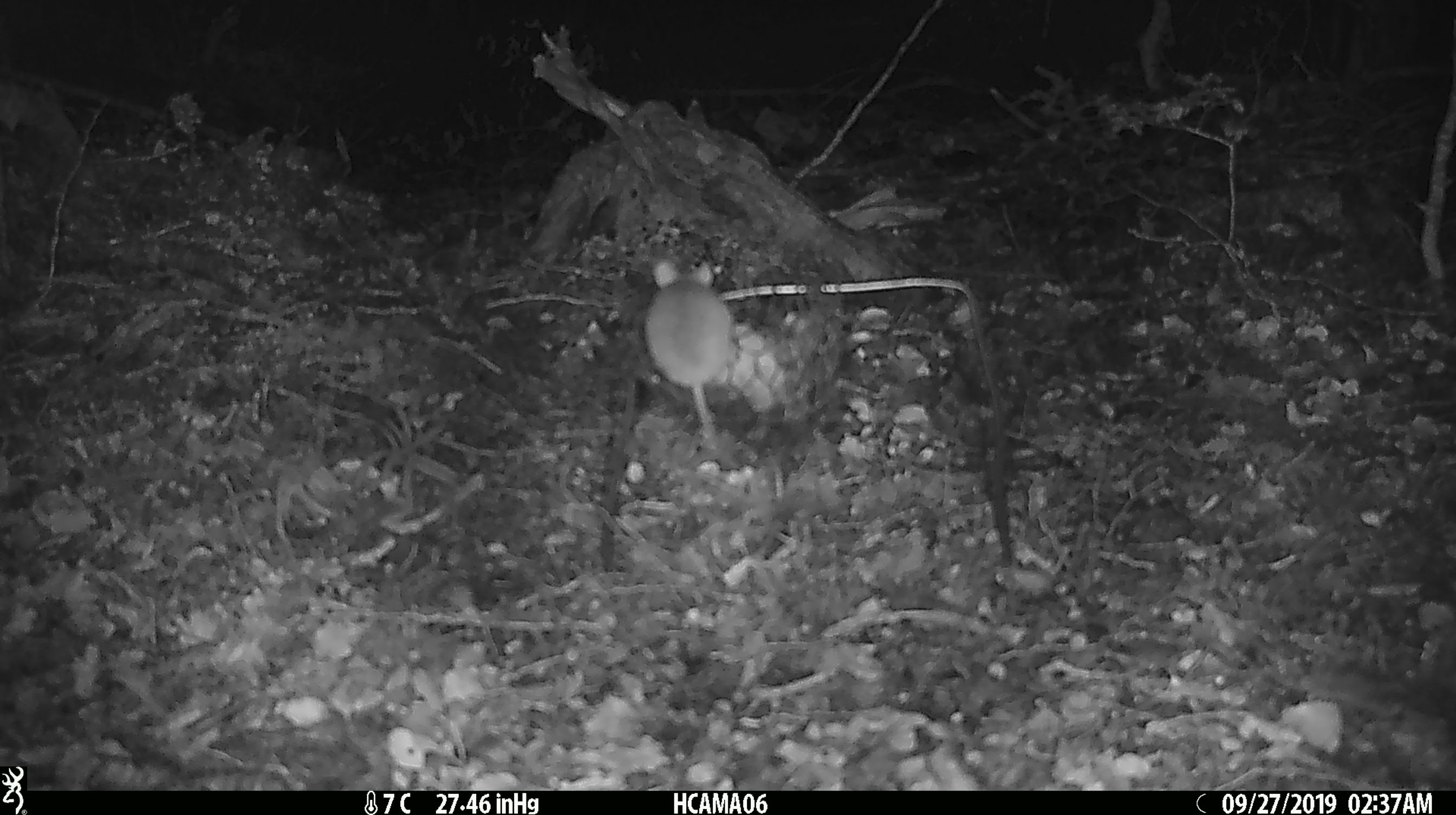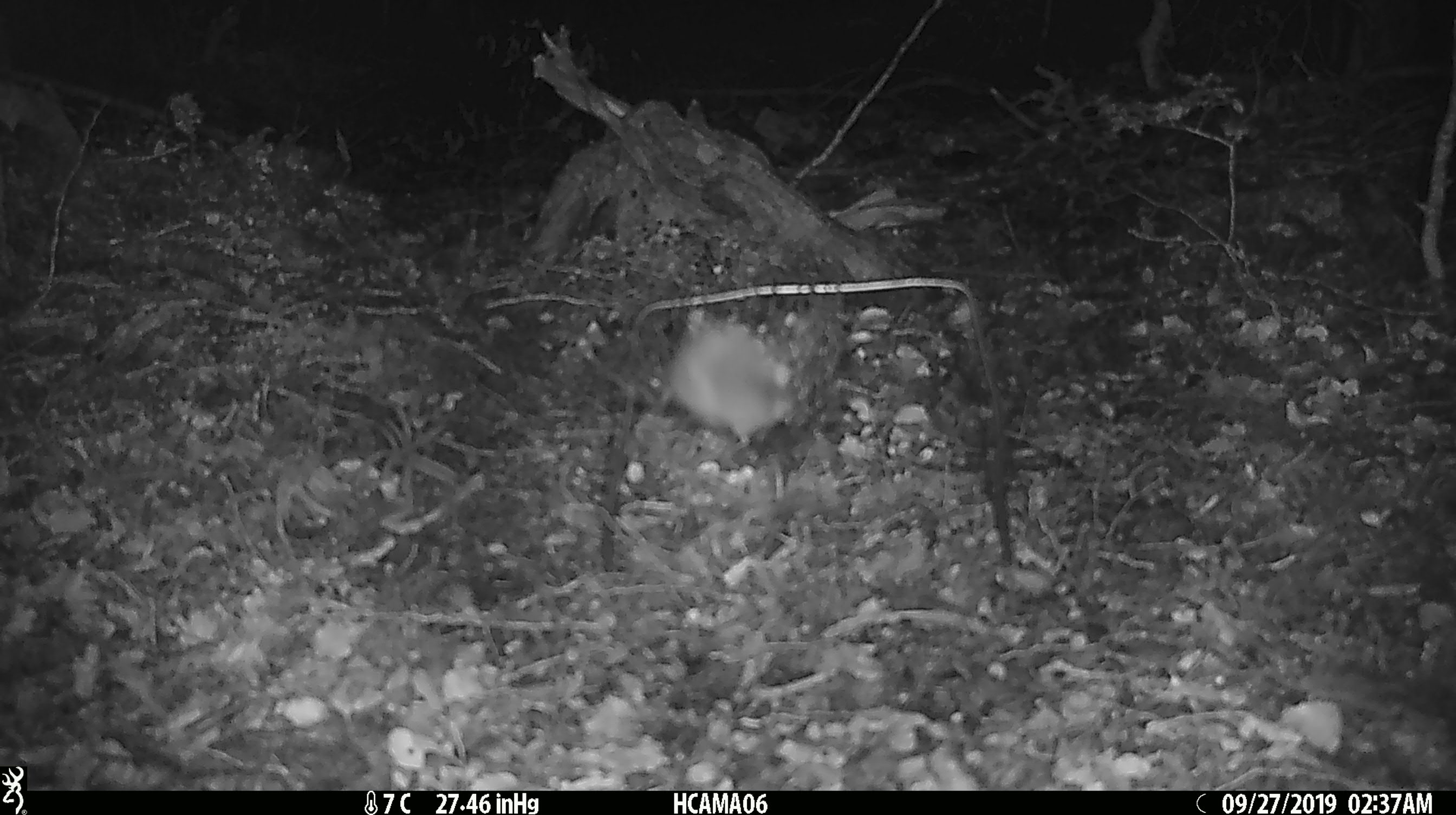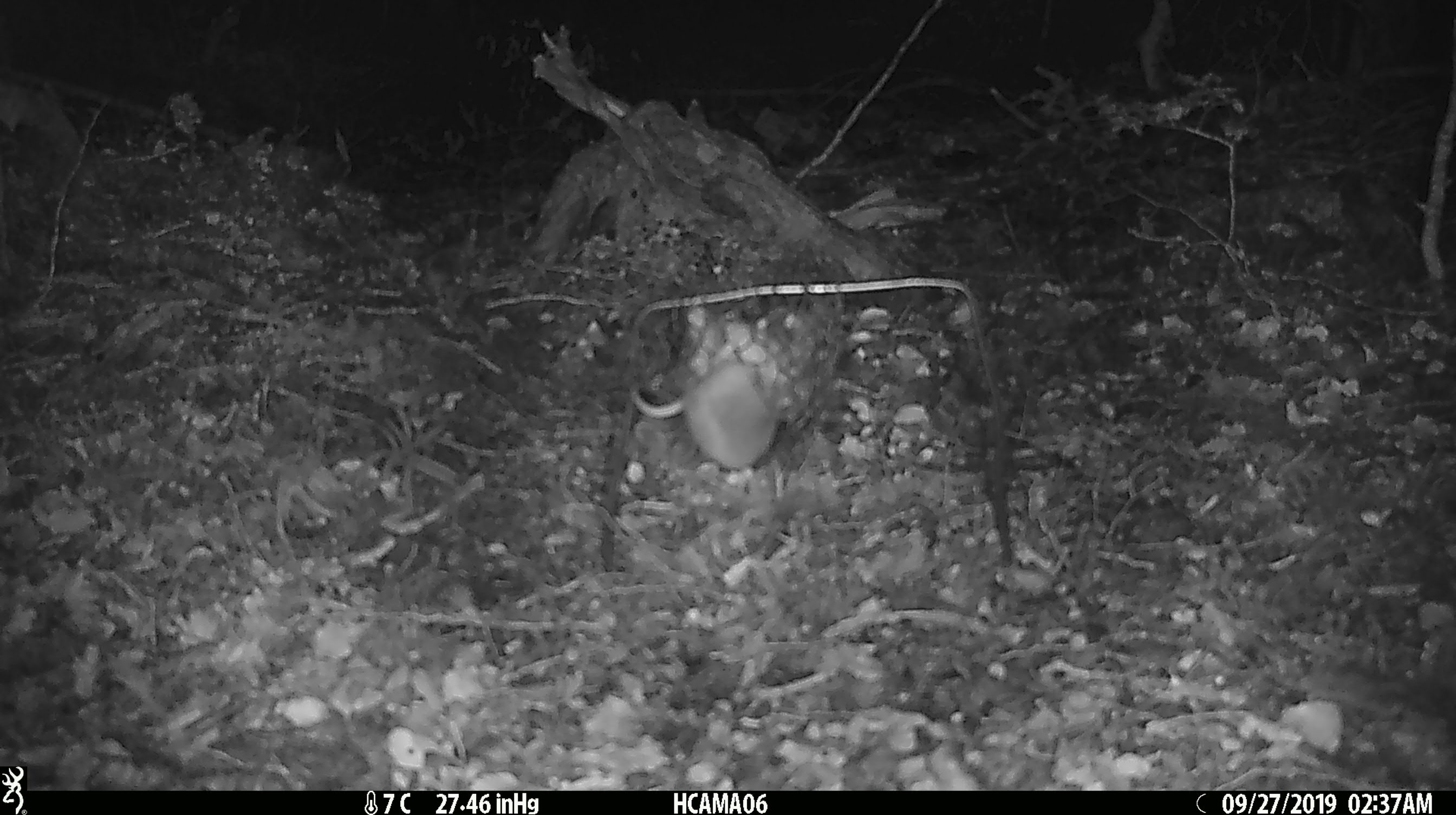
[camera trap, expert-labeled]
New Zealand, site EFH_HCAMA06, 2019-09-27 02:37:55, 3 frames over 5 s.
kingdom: Animalia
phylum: Chordata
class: Mammalia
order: Rodentia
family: Muridae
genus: Mus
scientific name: Mus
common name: mouse